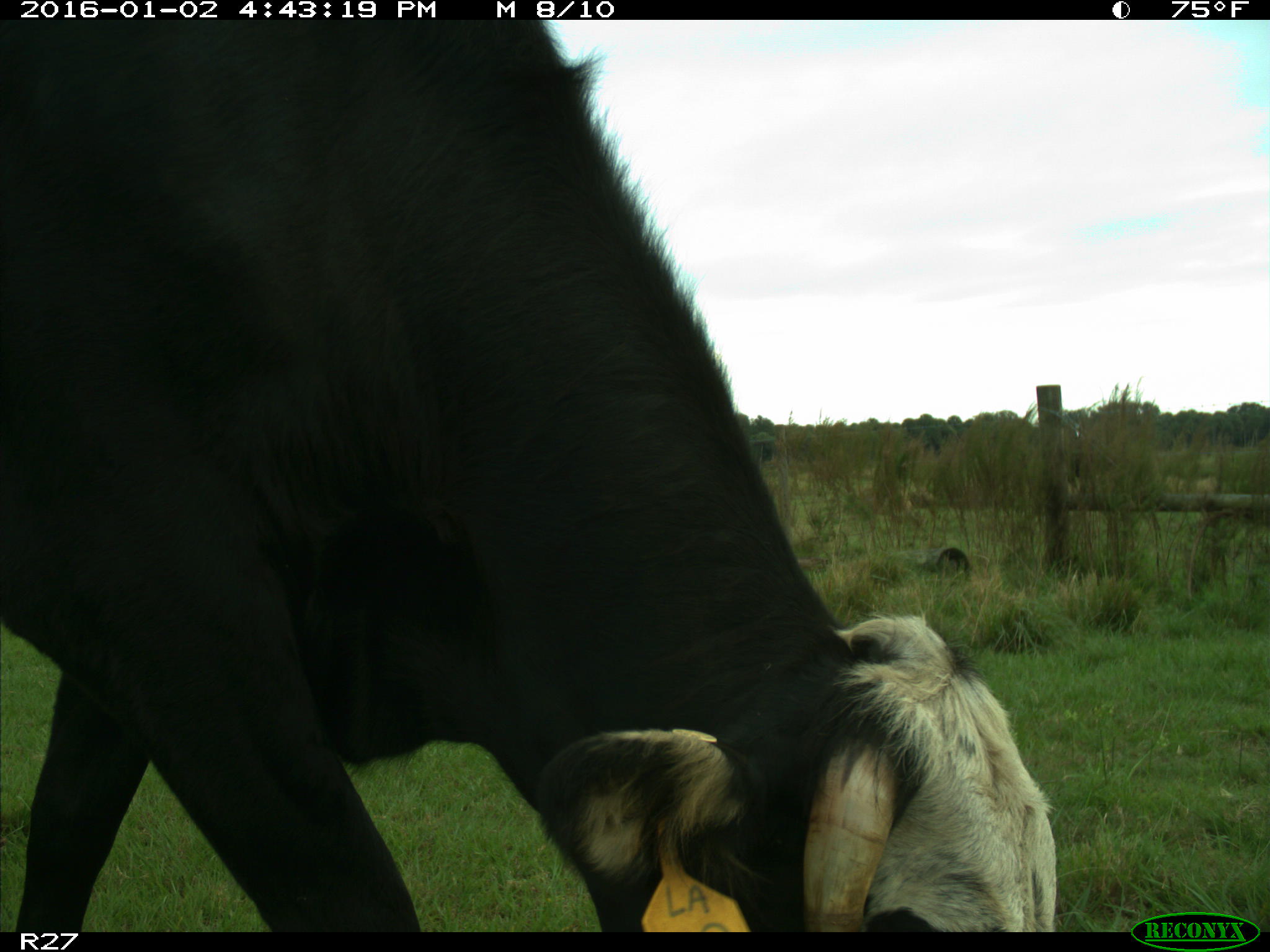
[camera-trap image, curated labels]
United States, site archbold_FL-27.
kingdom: Animalia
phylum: Chordata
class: Mammalia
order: Artiodactyla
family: Bovidae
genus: Bos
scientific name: Bos taurus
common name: domestic cow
Bos taurus (domestic cow).